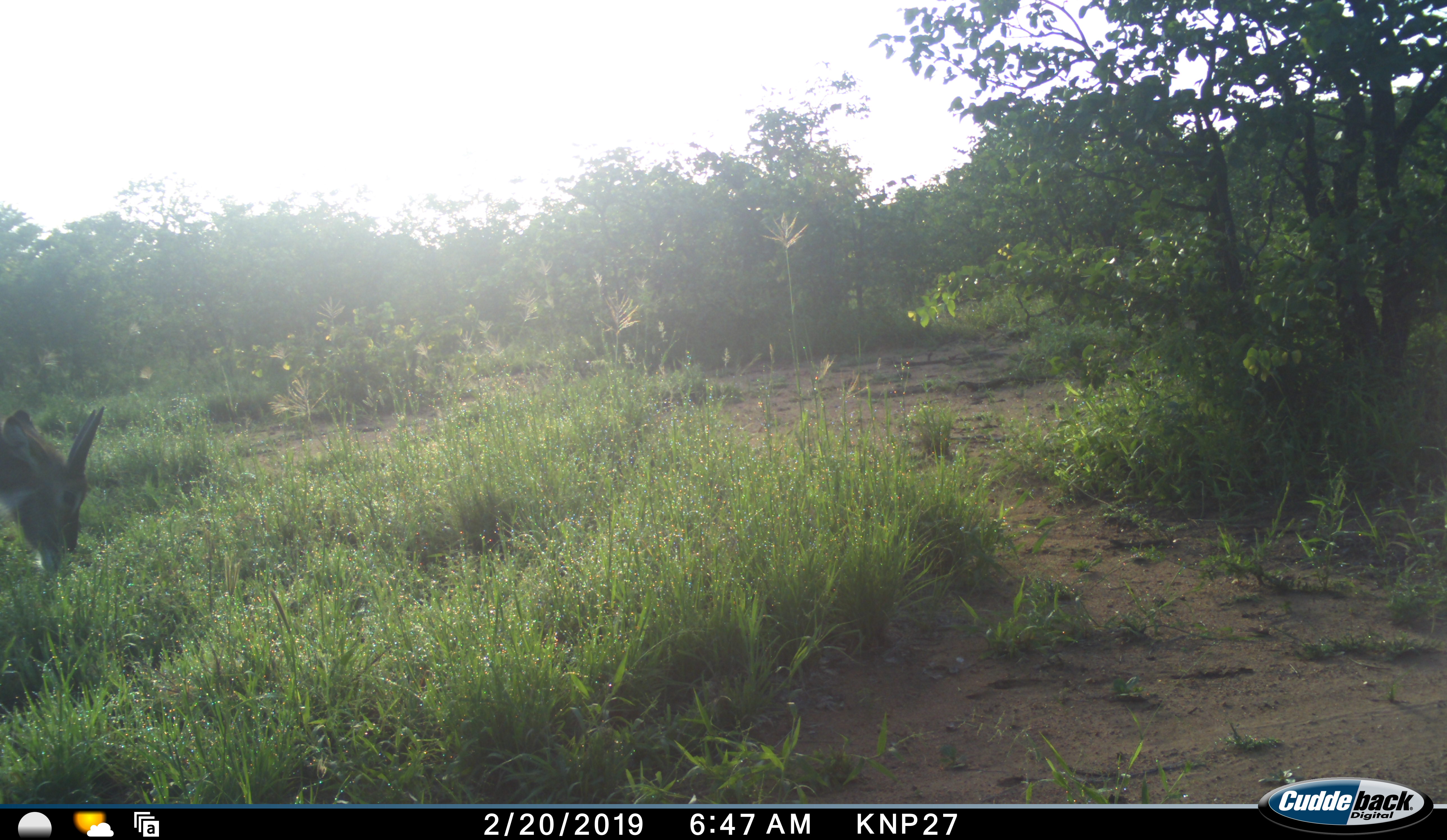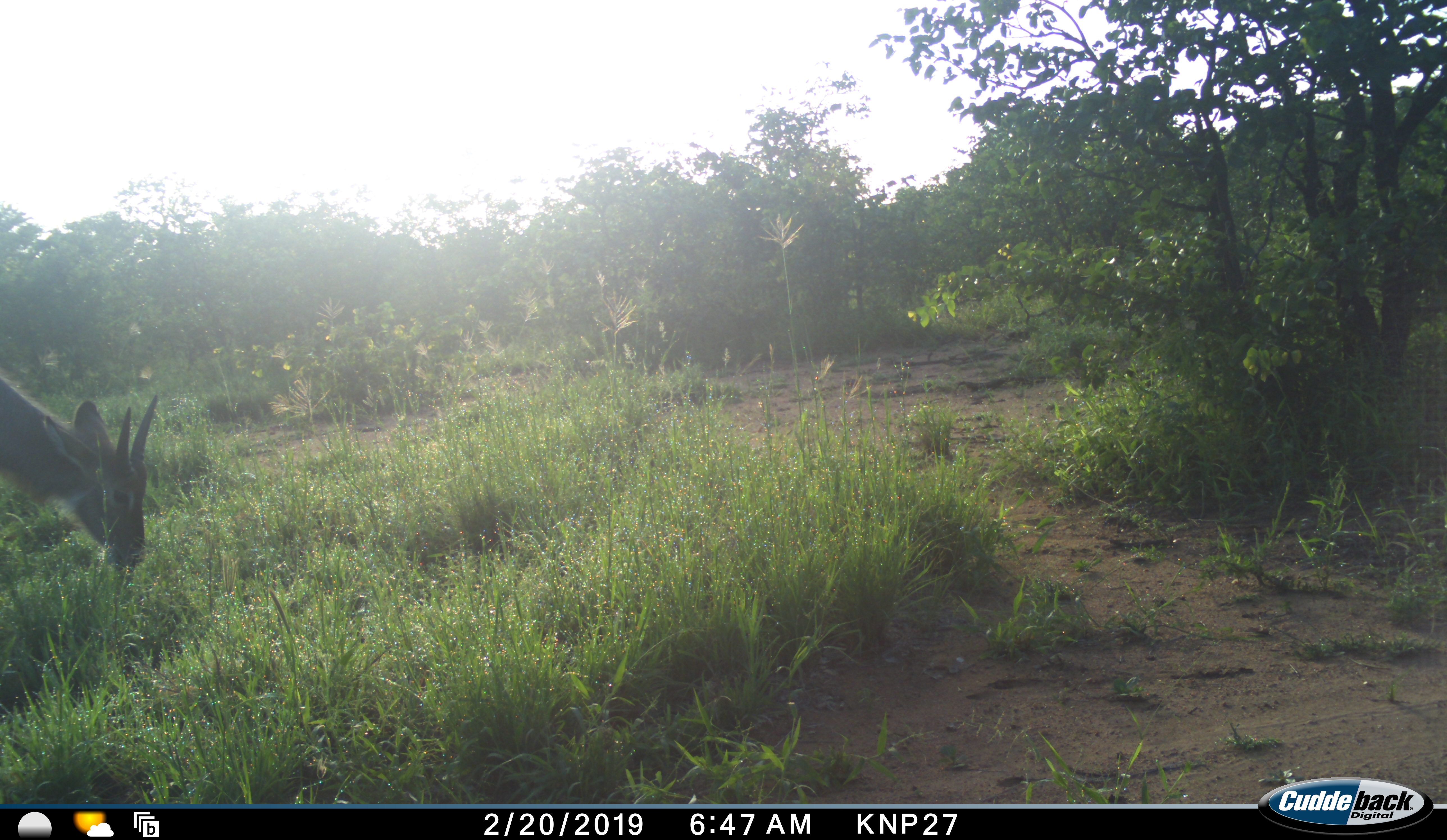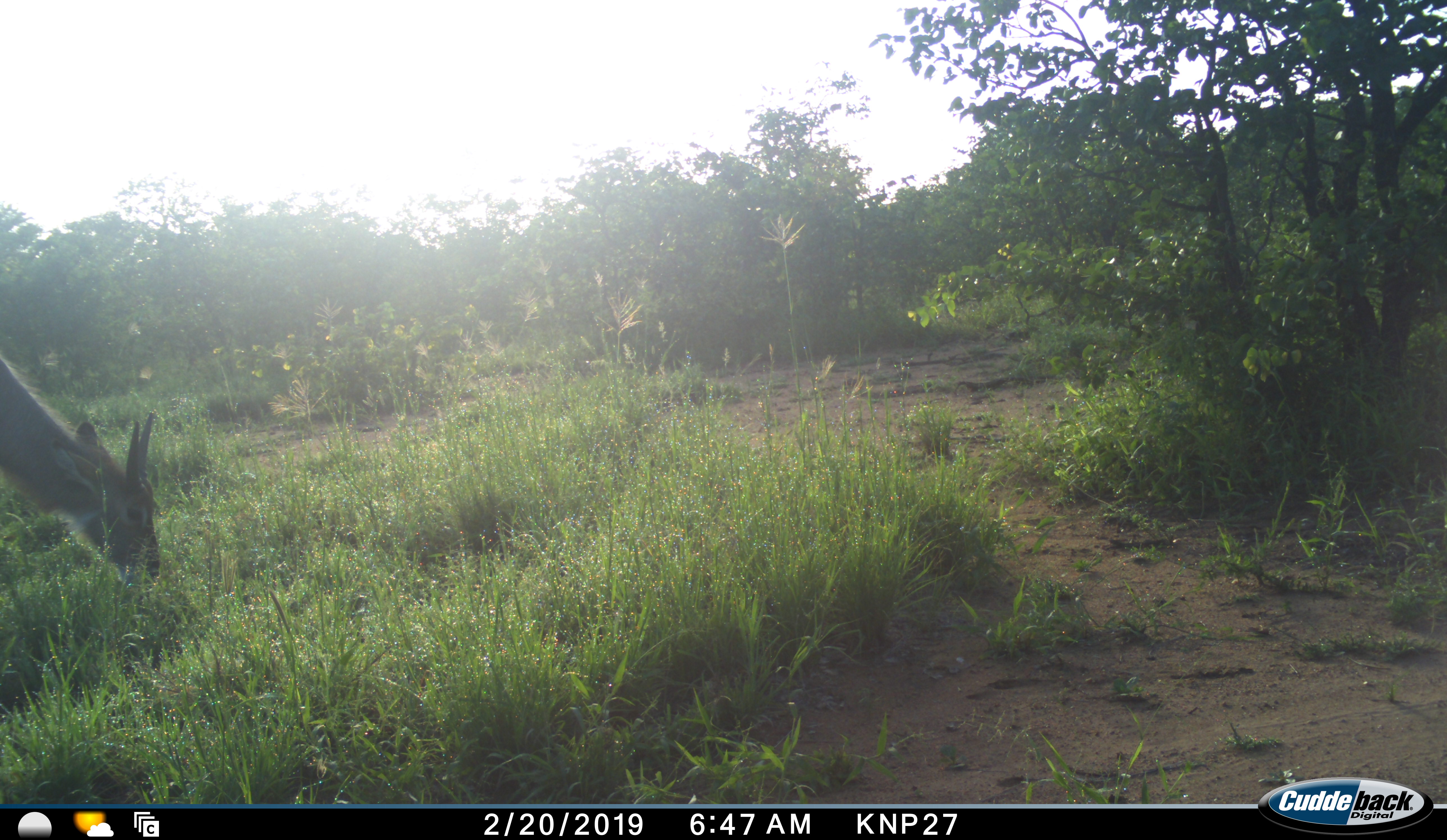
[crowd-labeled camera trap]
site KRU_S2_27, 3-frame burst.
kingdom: Animalia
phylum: Chordata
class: Mammalia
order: Artiodactyla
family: Bovidae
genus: Ourebia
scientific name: Ourebia ourebi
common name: oribi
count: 1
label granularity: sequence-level